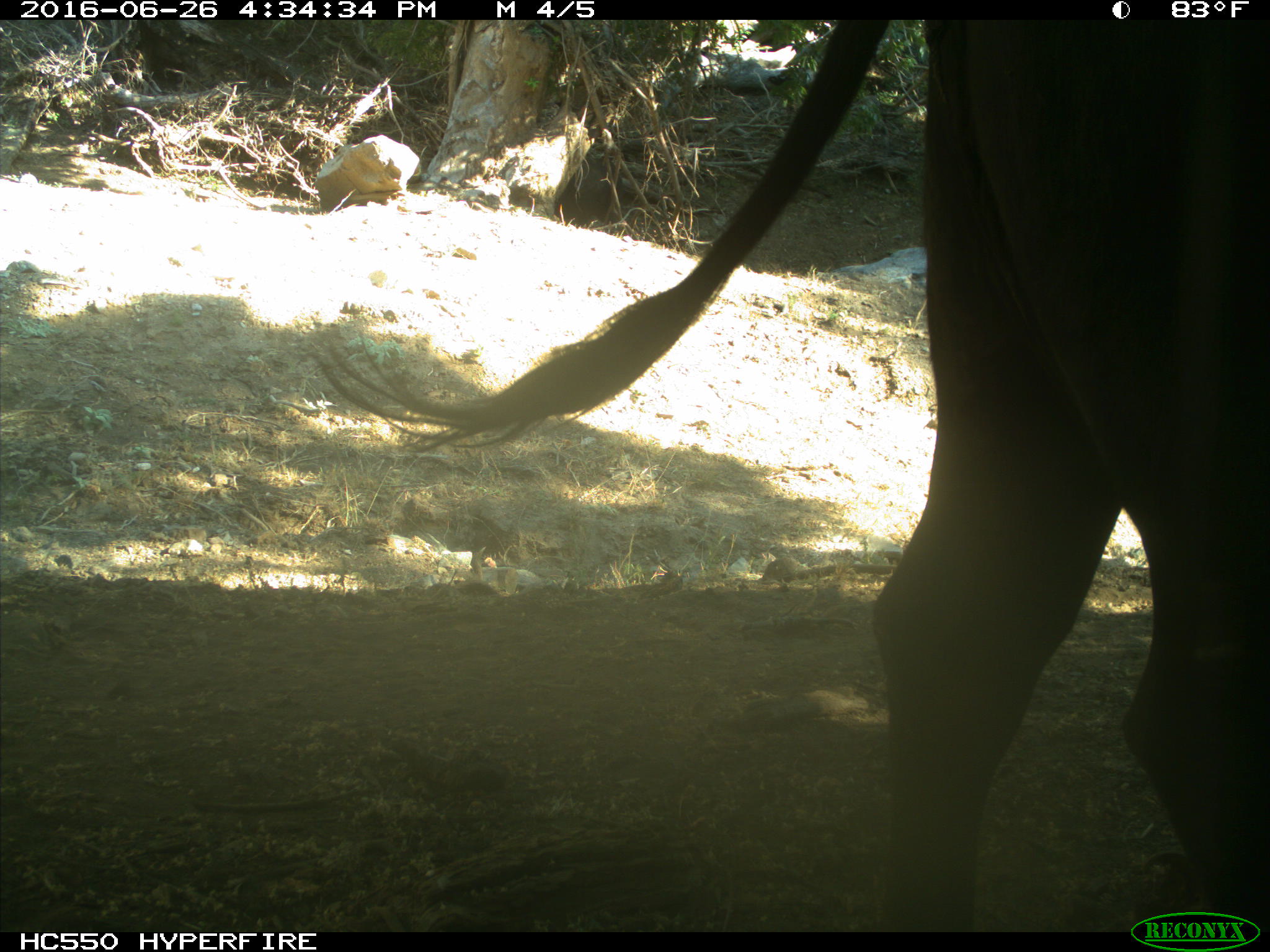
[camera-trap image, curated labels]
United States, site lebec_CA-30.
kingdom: Animalia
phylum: Chordata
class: Mammalia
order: Artiodactyla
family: Bovidae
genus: Bos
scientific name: Bos taurus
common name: domestic cow